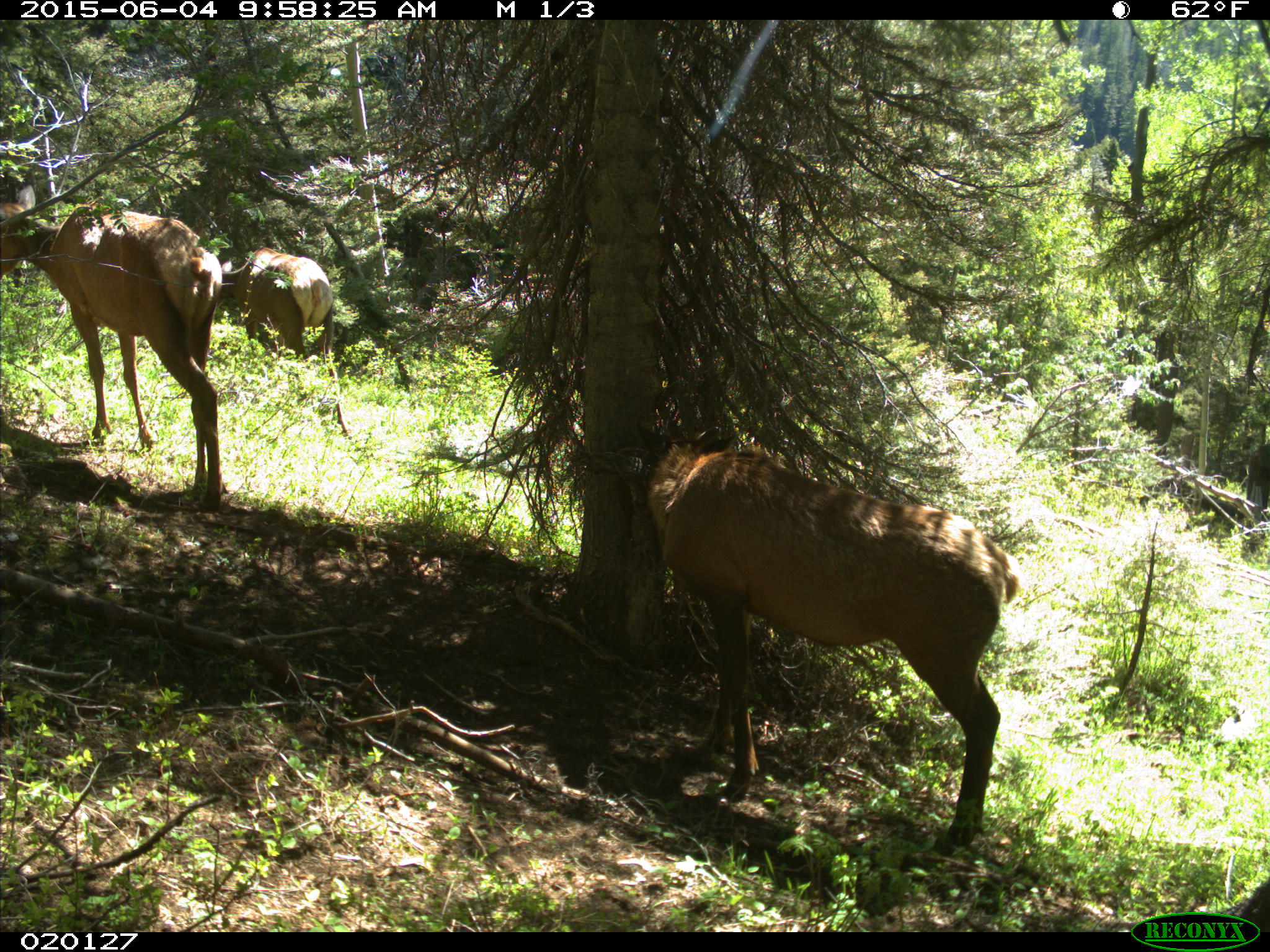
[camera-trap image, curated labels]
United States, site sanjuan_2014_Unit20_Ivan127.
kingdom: Animalia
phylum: Chordata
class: Mammalia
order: Artiodactyla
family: Cervidae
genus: Cervus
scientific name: Cervus elaphus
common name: red deer